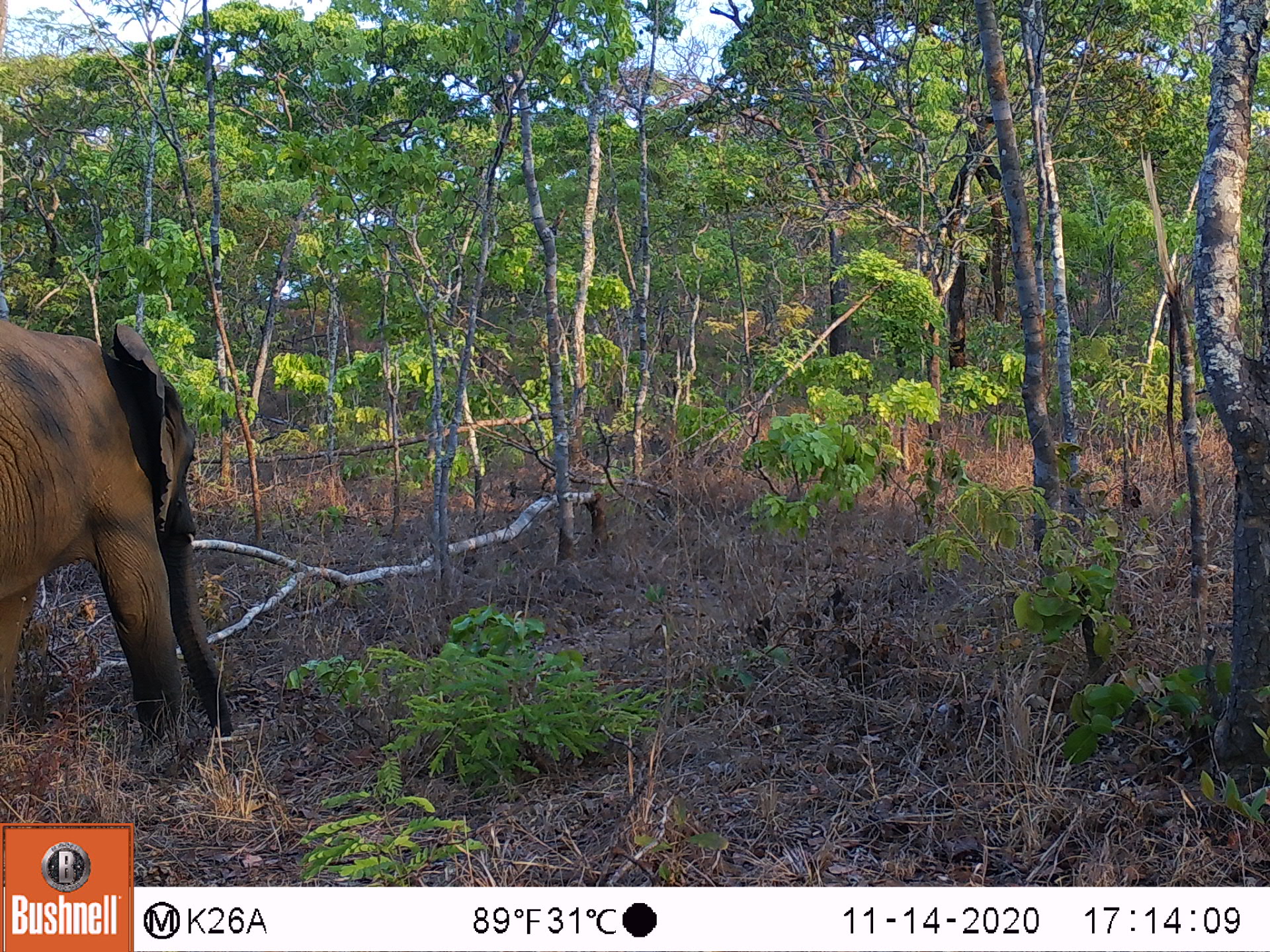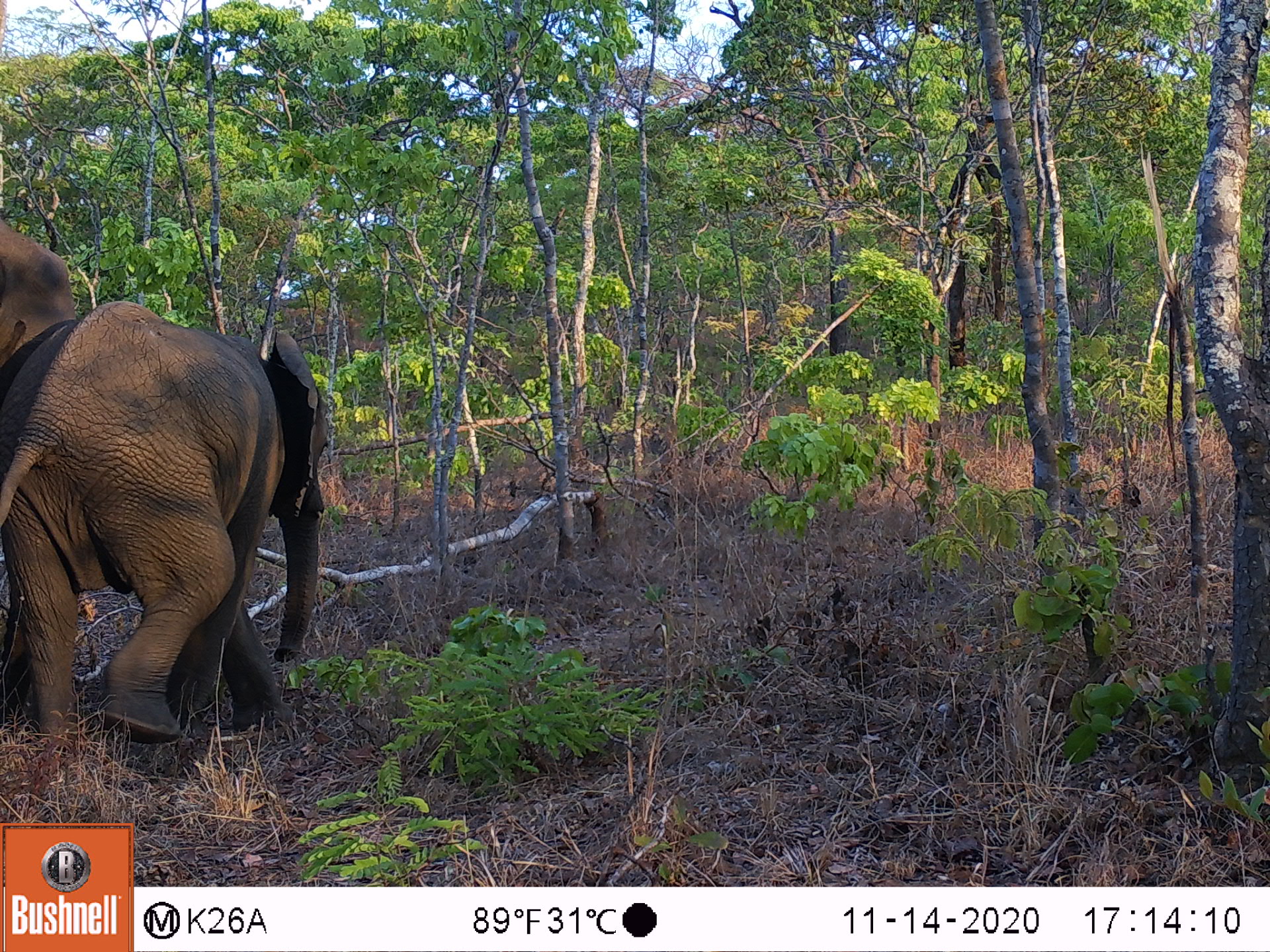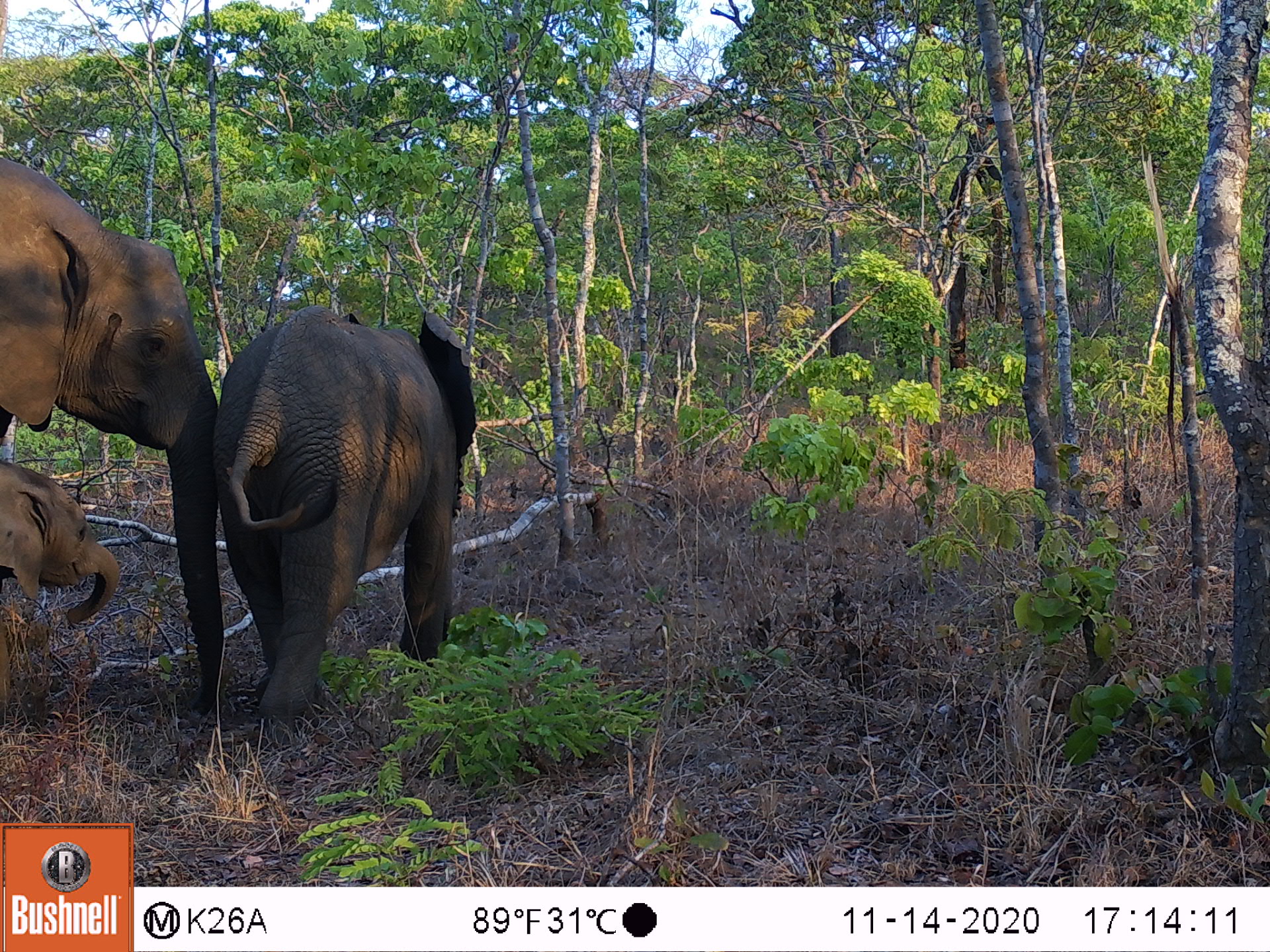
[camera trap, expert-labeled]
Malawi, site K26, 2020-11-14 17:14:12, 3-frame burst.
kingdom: Animalia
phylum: Chordata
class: Mammalia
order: Proboscidea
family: Elephantidae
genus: Loxodonta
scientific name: Loxodonta africana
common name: african savanna elephant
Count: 1.